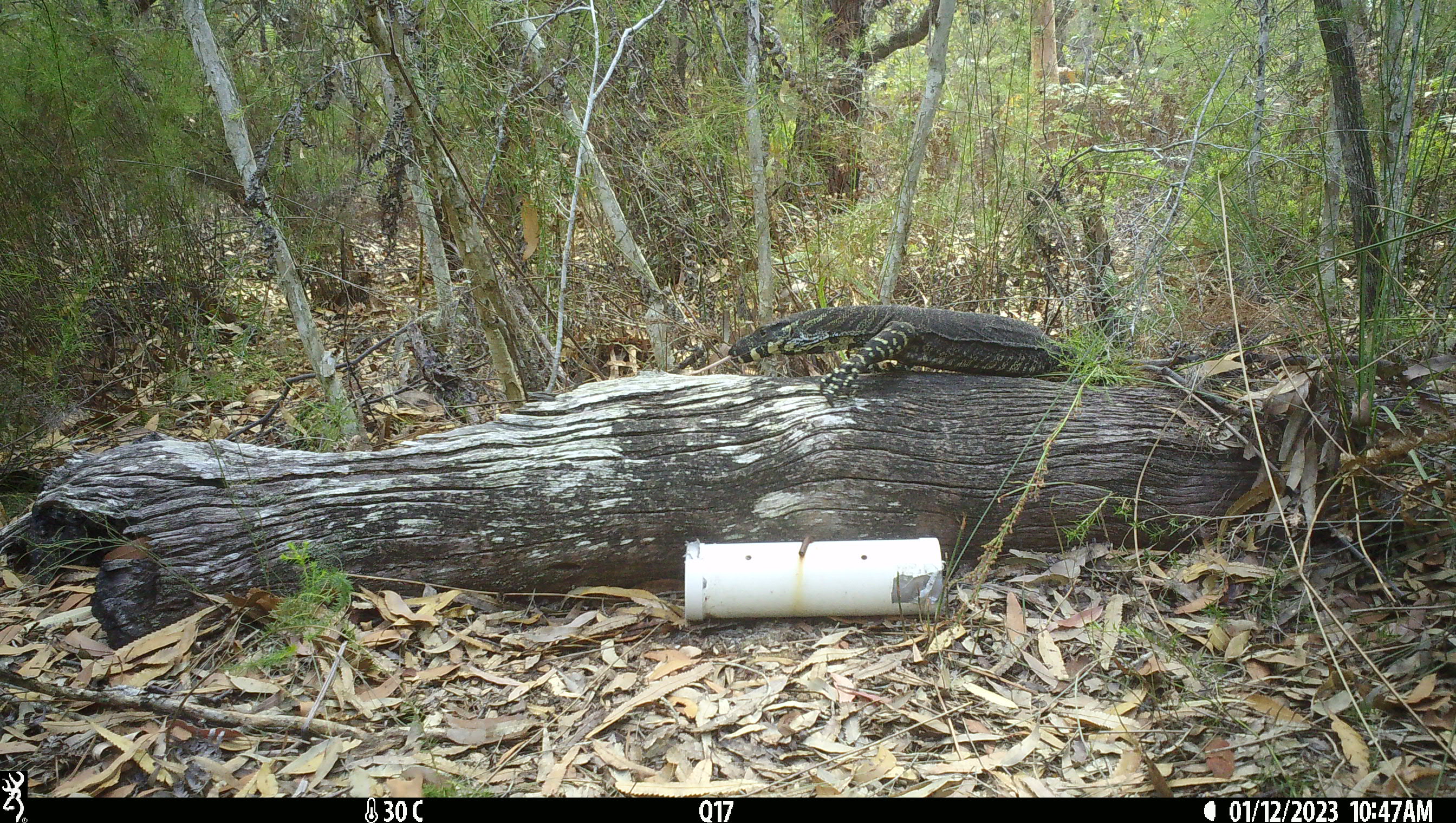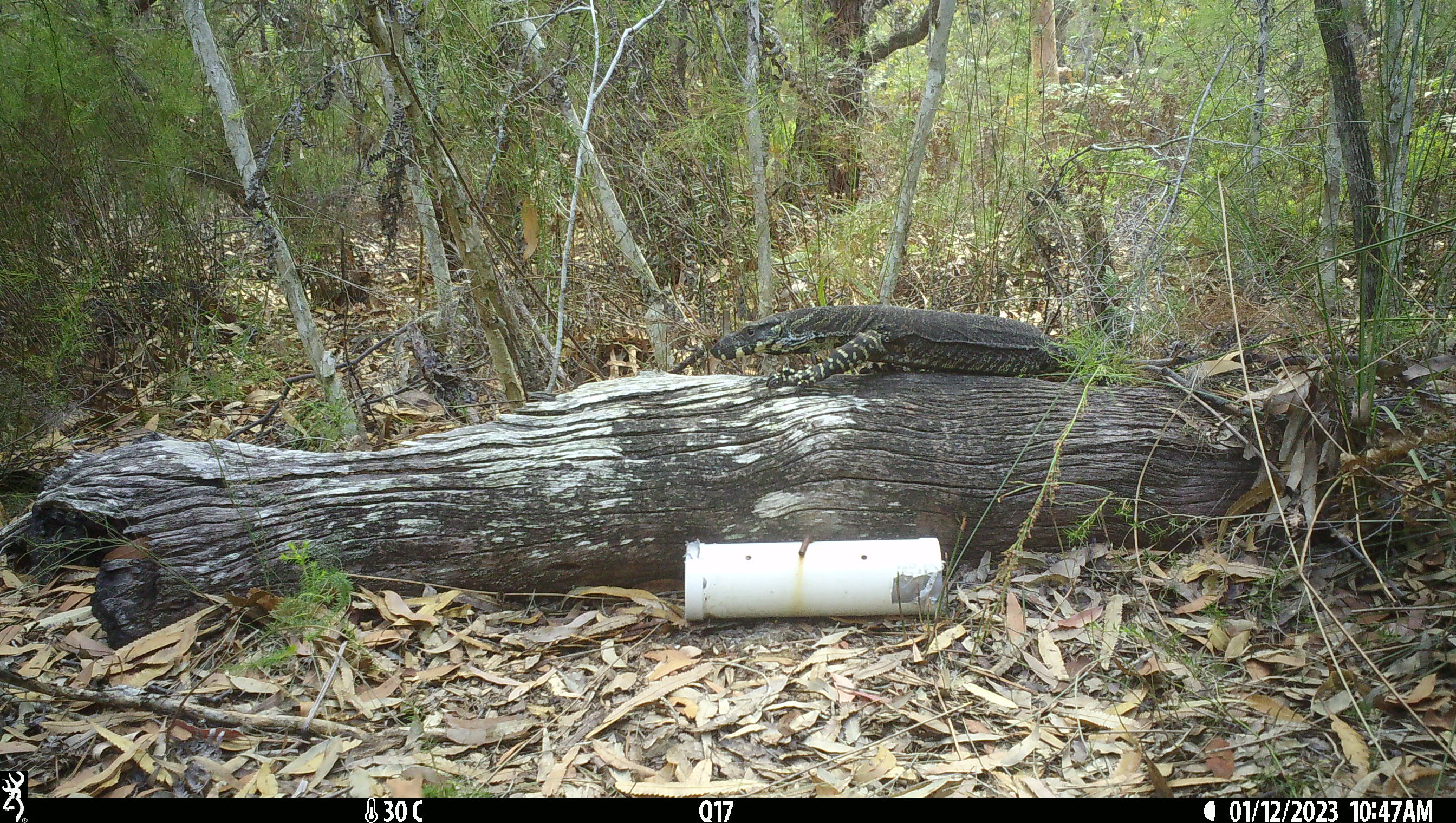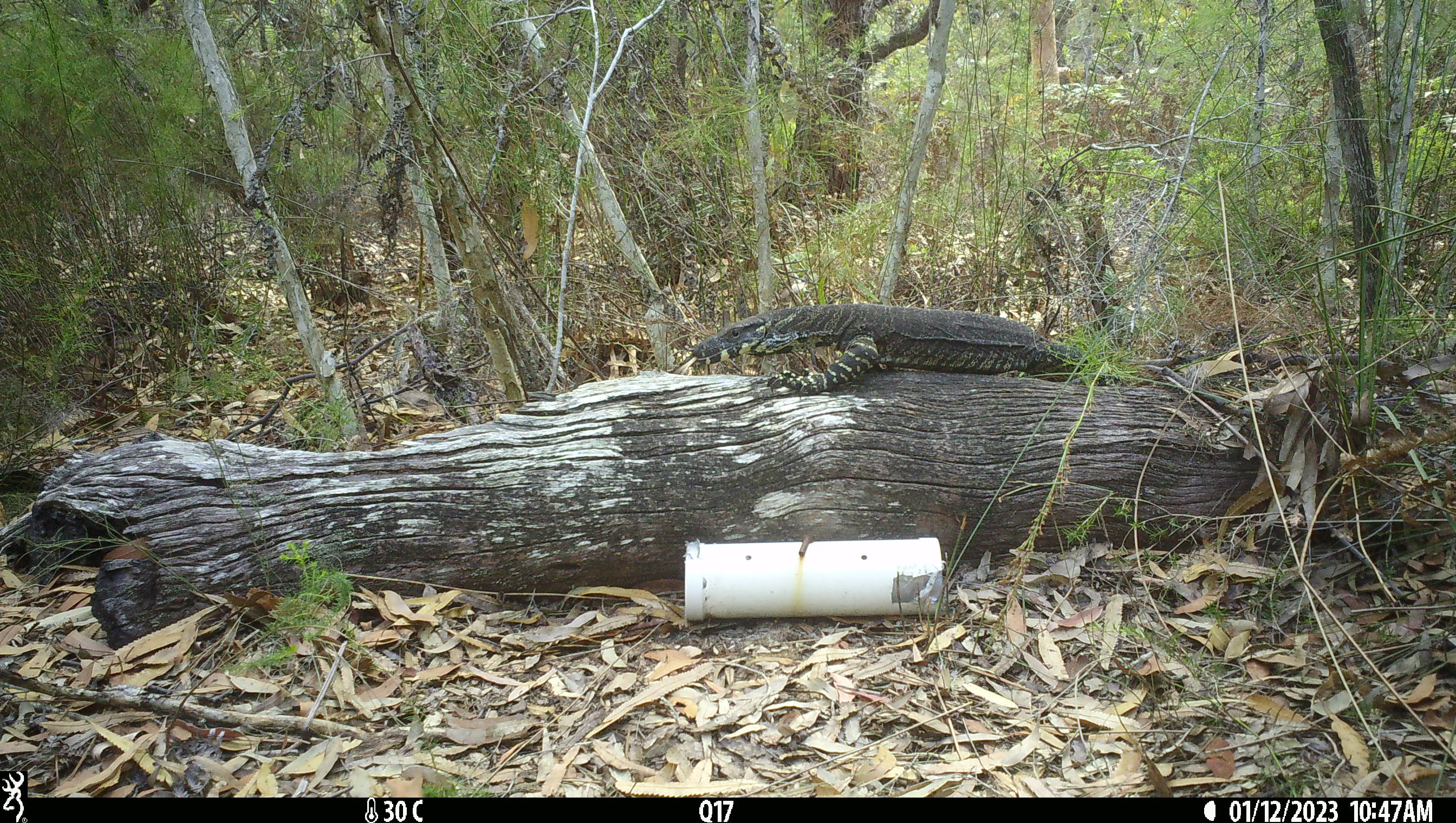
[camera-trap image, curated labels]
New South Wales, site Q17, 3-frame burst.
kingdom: Animalia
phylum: Chordata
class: Reptilia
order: Squamata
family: Varanidae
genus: Varanus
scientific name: Varanus varius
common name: lace monitor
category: goanna